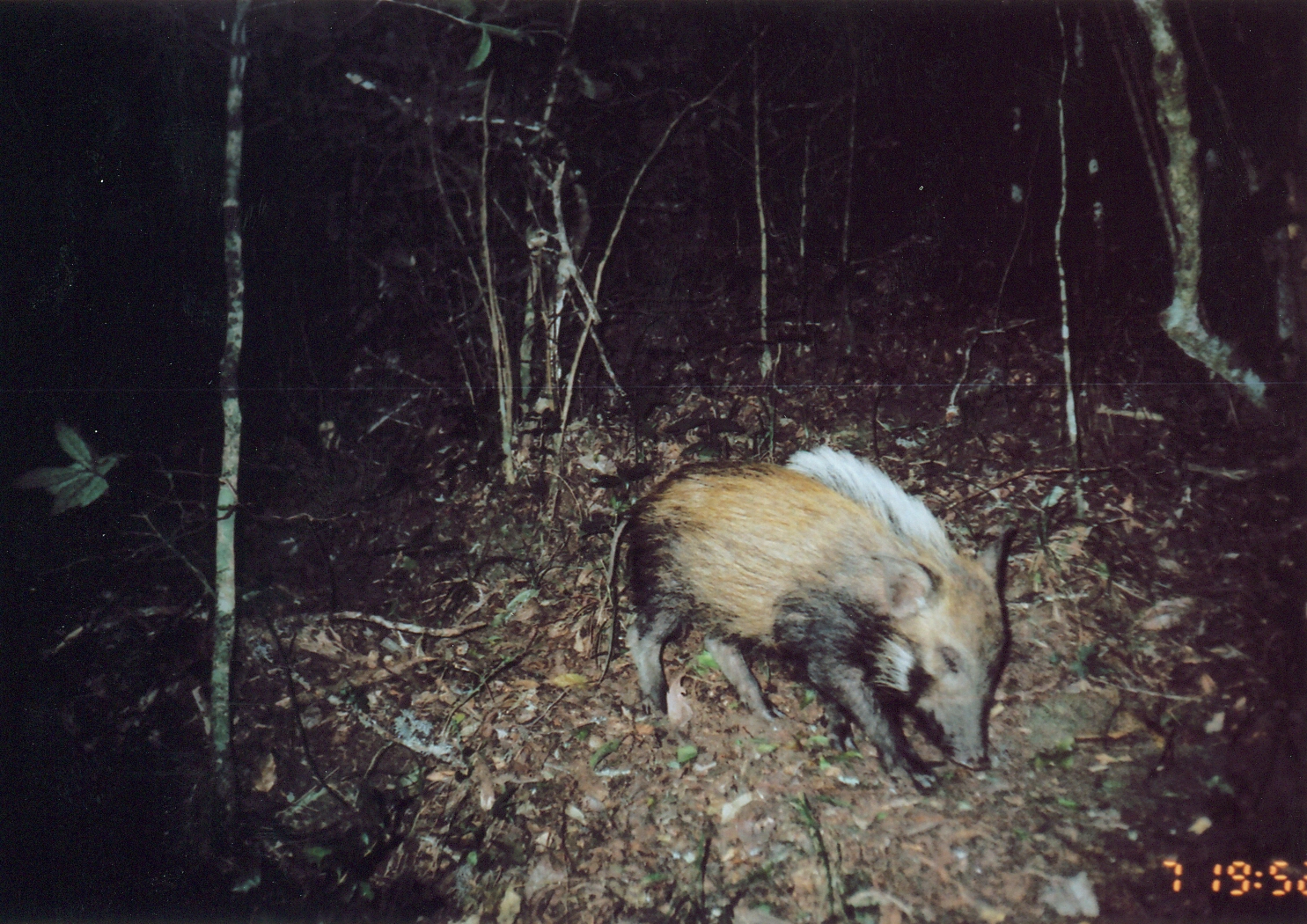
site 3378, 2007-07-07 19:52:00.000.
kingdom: Animalia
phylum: Chordata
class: Mammalia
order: Artiodactyla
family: Suidae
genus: Potamochoerus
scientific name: Potamochoerus larvatus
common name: bushpig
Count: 1.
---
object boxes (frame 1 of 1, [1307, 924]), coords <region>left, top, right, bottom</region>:
potamochoerus larvatus: <region>606, 443, 1018, 792</region>